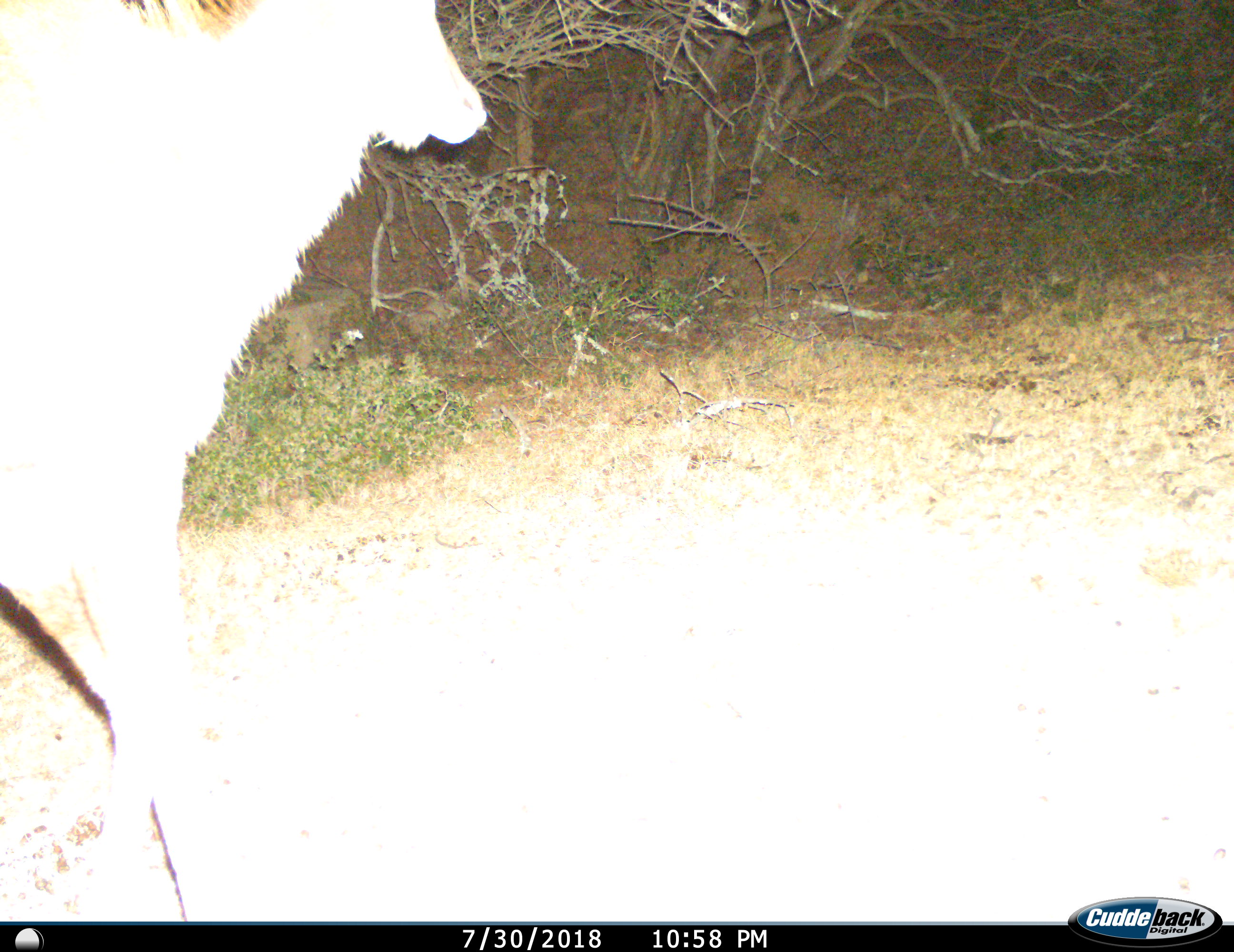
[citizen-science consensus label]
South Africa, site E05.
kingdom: Animalia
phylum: Chordata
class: Mammalia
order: Artiodactyla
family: Bovidae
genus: Tragelaphus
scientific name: Tragelaphus strepsiceros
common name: greater kudu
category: kudu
Kudu (greater kudu) (Tragelaphus strepsiceros), count 1. Behavior (volunteer vote fractions): standing 22%, resting 0%, moving 78%, interacting 0%. Young present (vote fraction): 0%. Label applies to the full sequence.